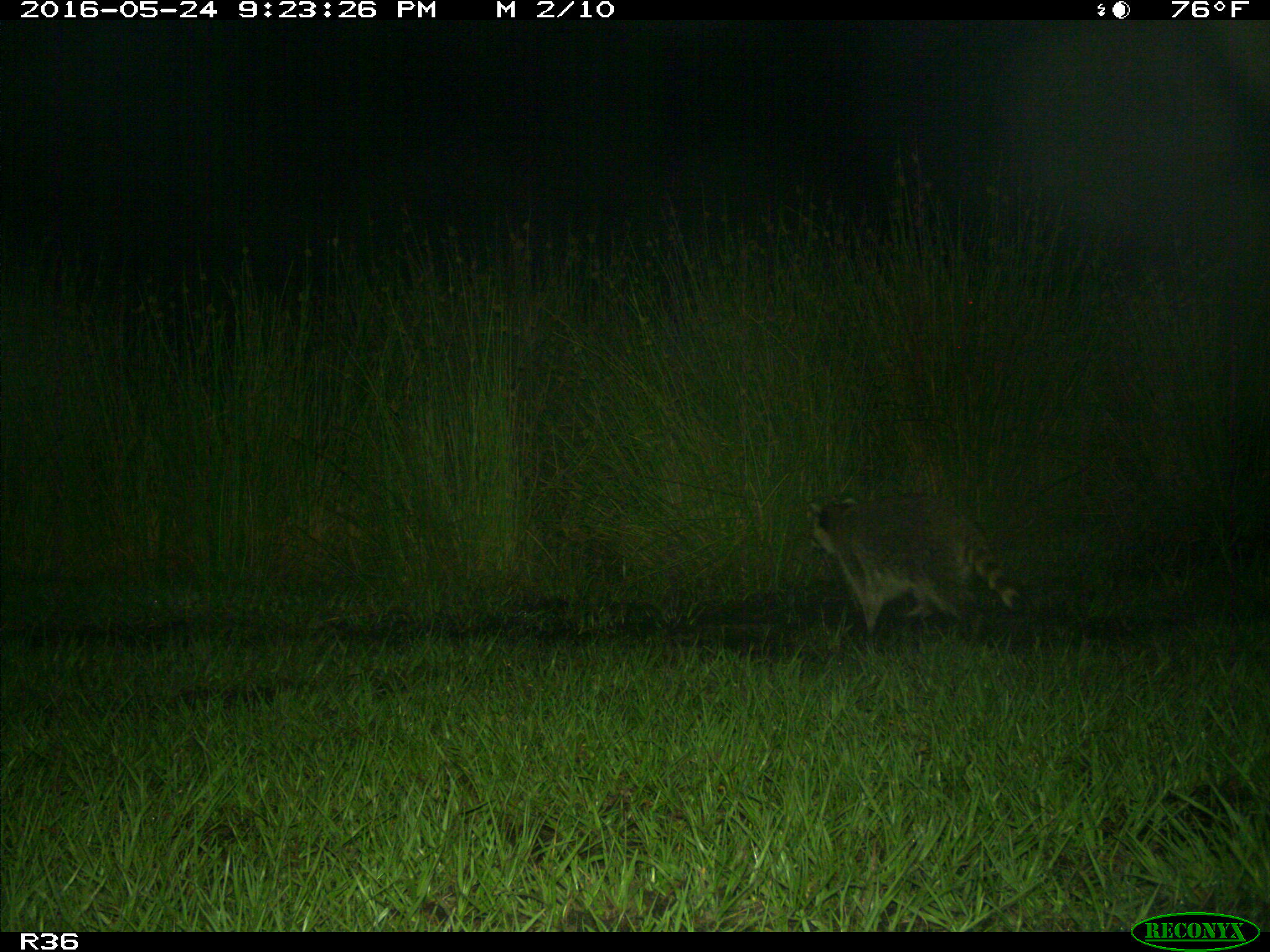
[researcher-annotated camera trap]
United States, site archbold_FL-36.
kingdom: Animalia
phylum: Chordata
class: Mammalia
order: Carnivora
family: Procyonidae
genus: Procyon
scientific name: Procyon lotor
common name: common raccoon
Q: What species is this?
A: Procyon lotor (common raccoon).